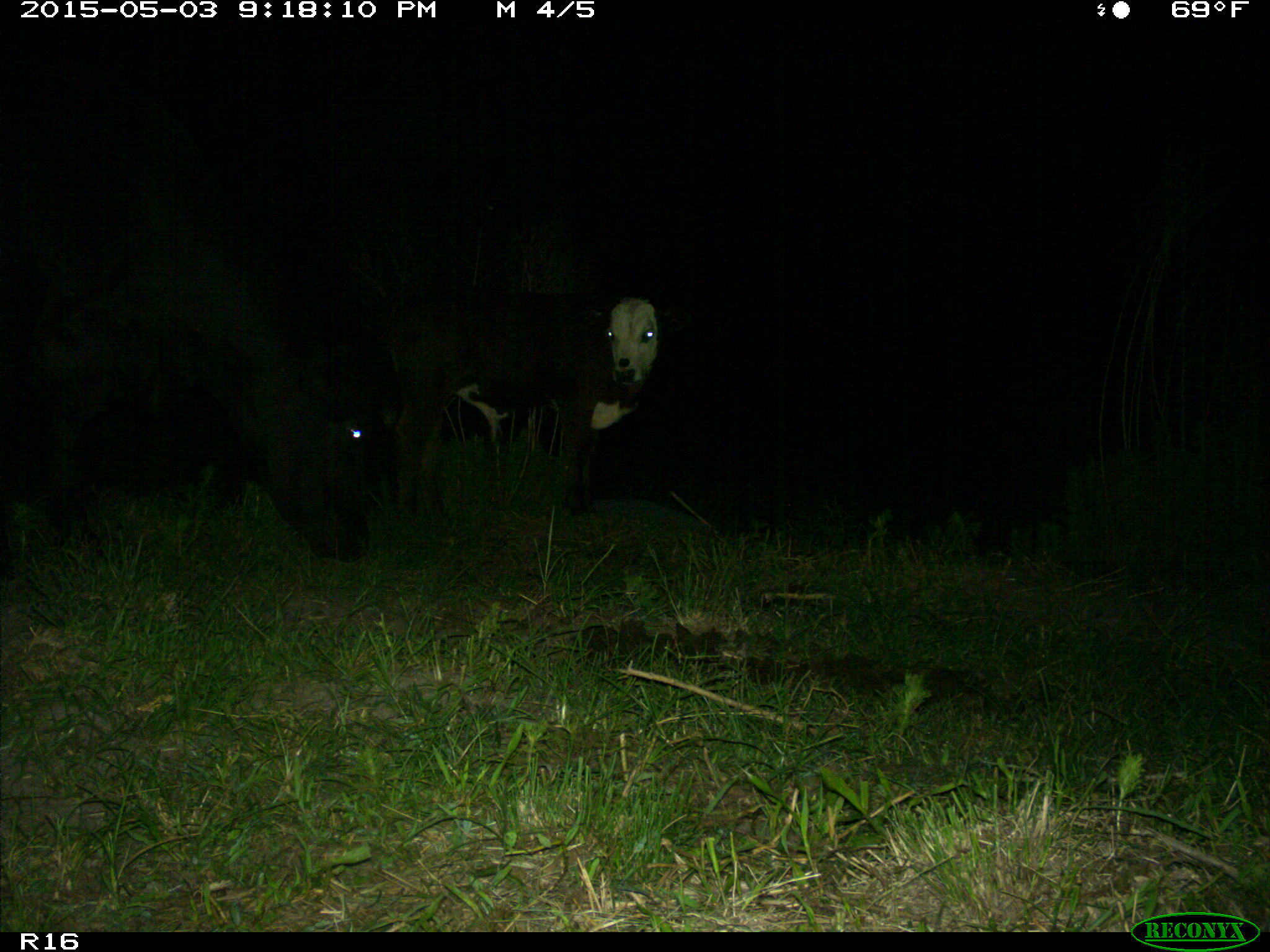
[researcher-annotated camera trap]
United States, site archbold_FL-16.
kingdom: Animalia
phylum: Chordata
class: Mammalia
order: Artiodactyla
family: Bovidae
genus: Bos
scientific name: Bos taurus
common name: domestic cow